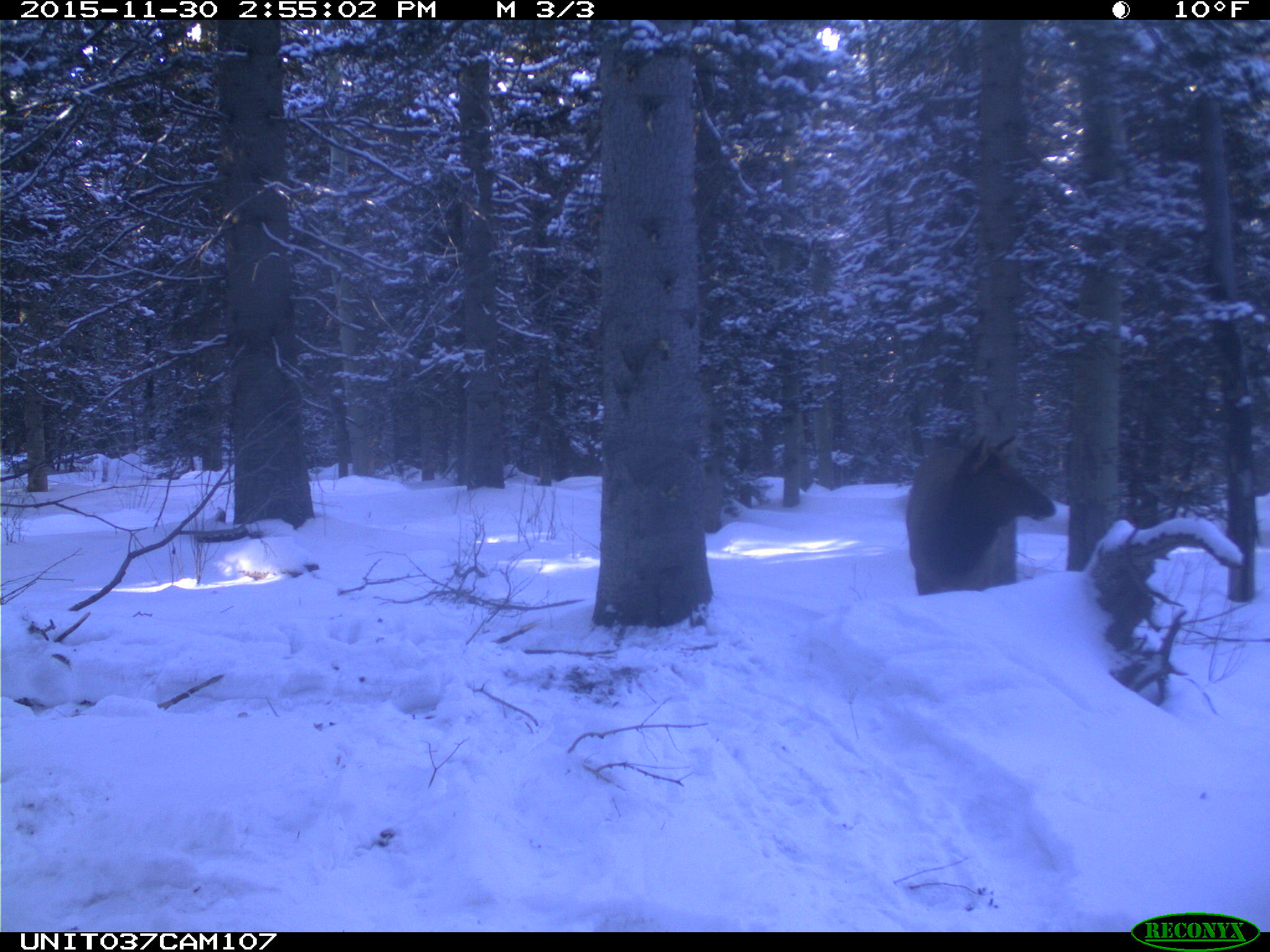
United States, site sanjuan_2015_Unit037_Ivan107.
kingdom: Animalia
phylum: Chordata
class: Mammalia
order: Artiodactyla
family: Cervidae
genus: Cervus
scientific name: Cervus elaphus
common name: red deer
Cervus elaphus (red deer).